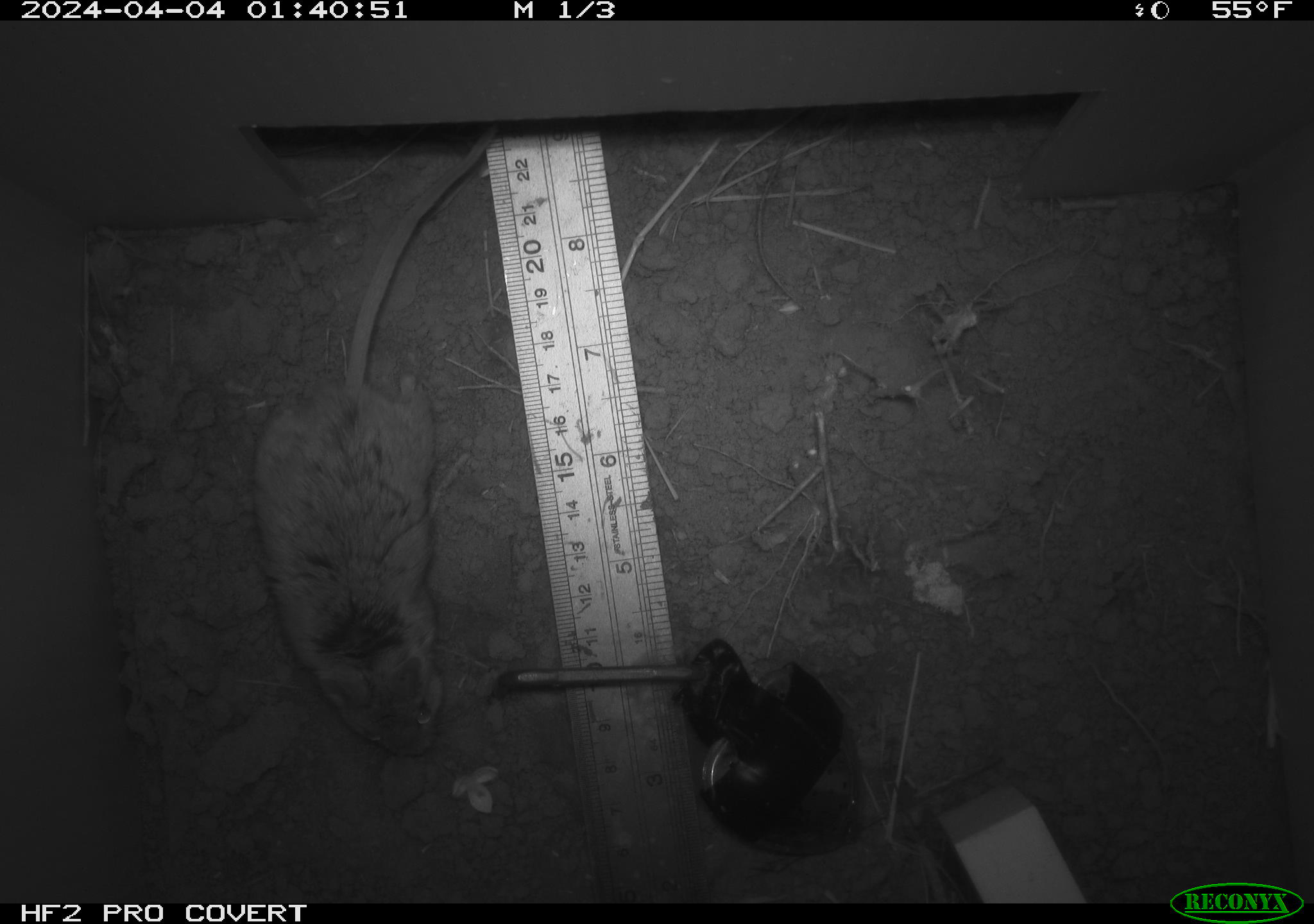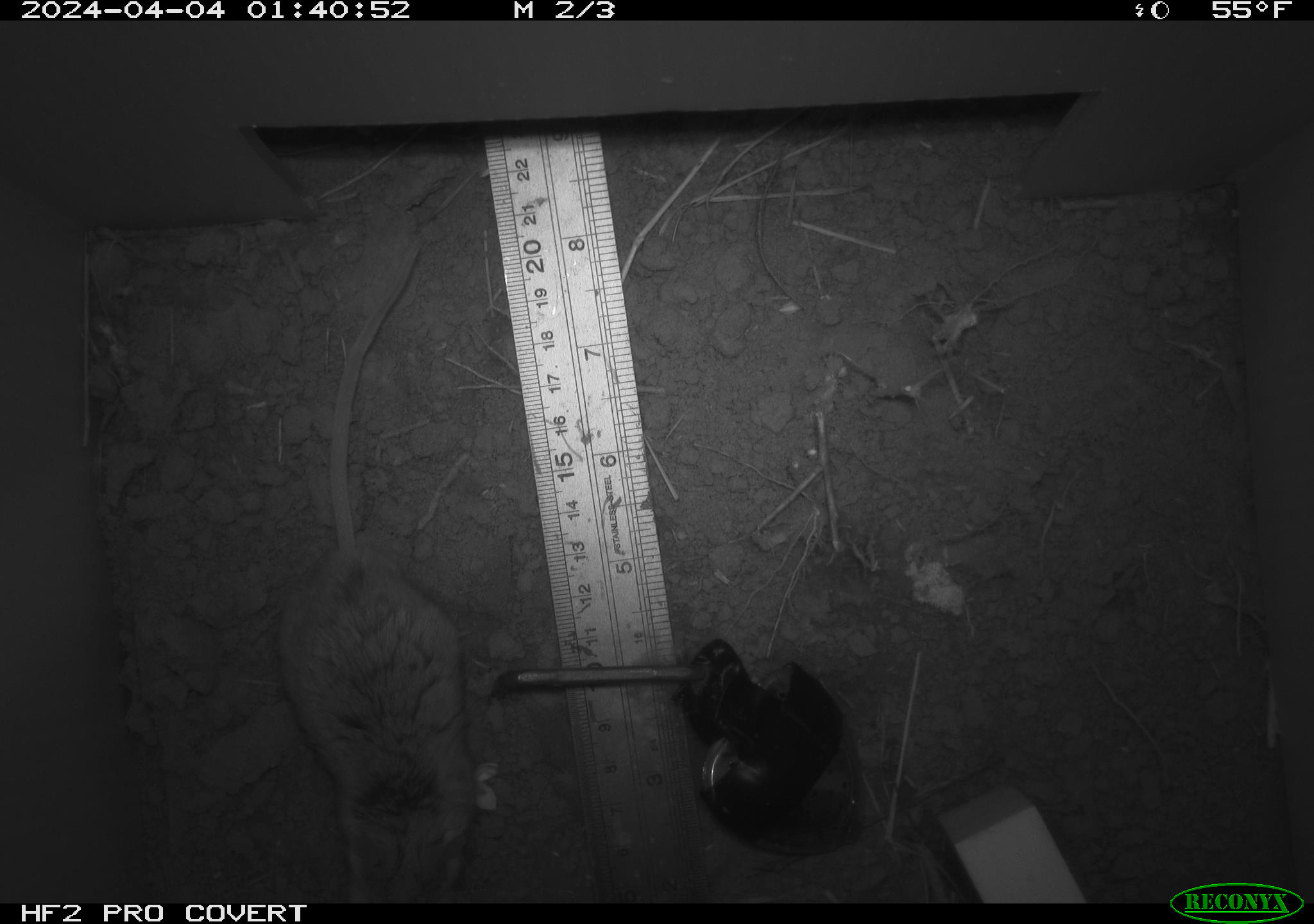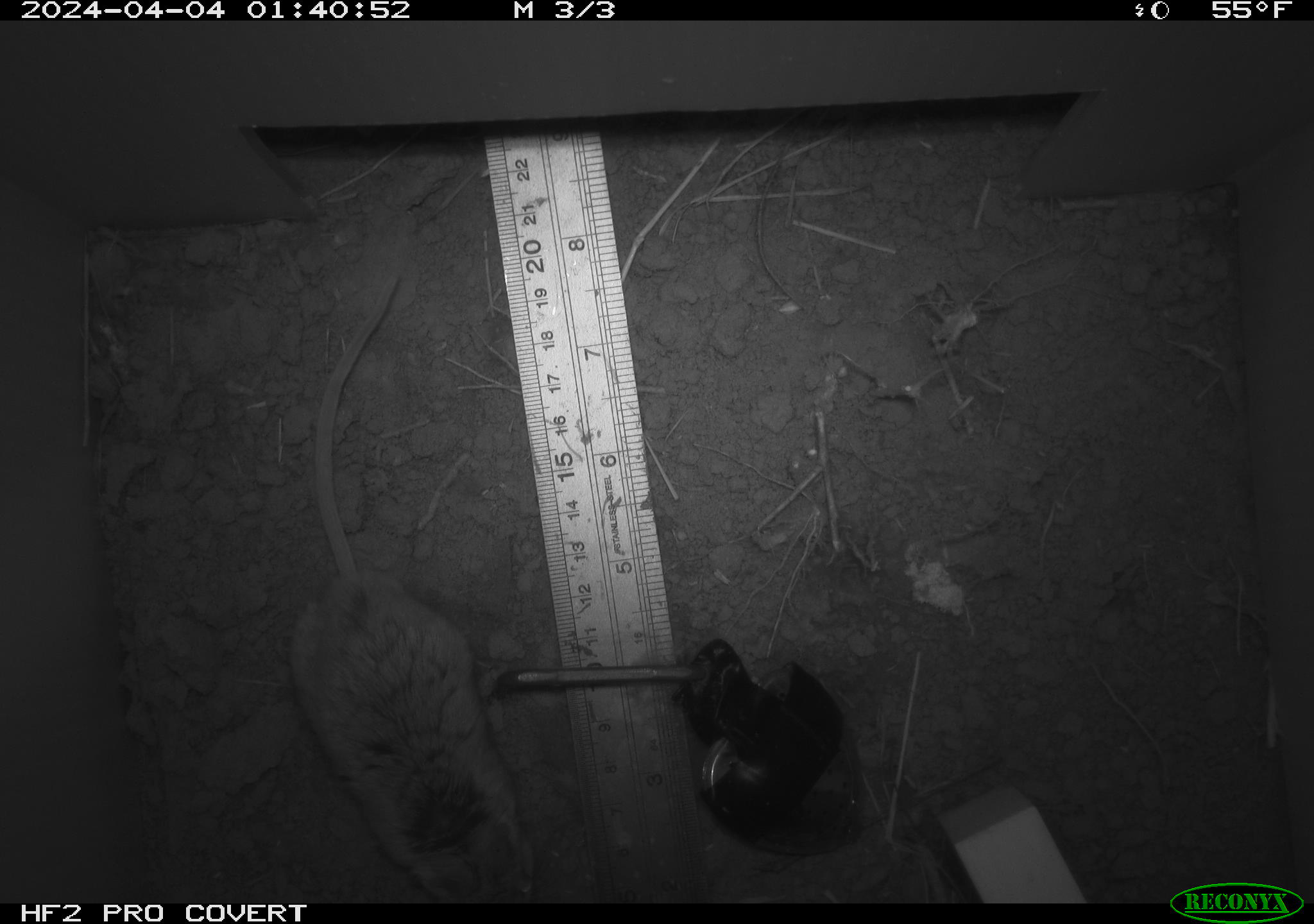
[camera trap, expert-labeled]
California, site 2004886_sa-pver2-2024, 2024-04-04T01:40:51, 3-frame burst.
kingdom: Animalia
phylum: Chordata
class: Mammalia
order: Rodentia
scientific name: Rodentia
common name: mouse species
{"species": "mouse species (Rodentia)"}